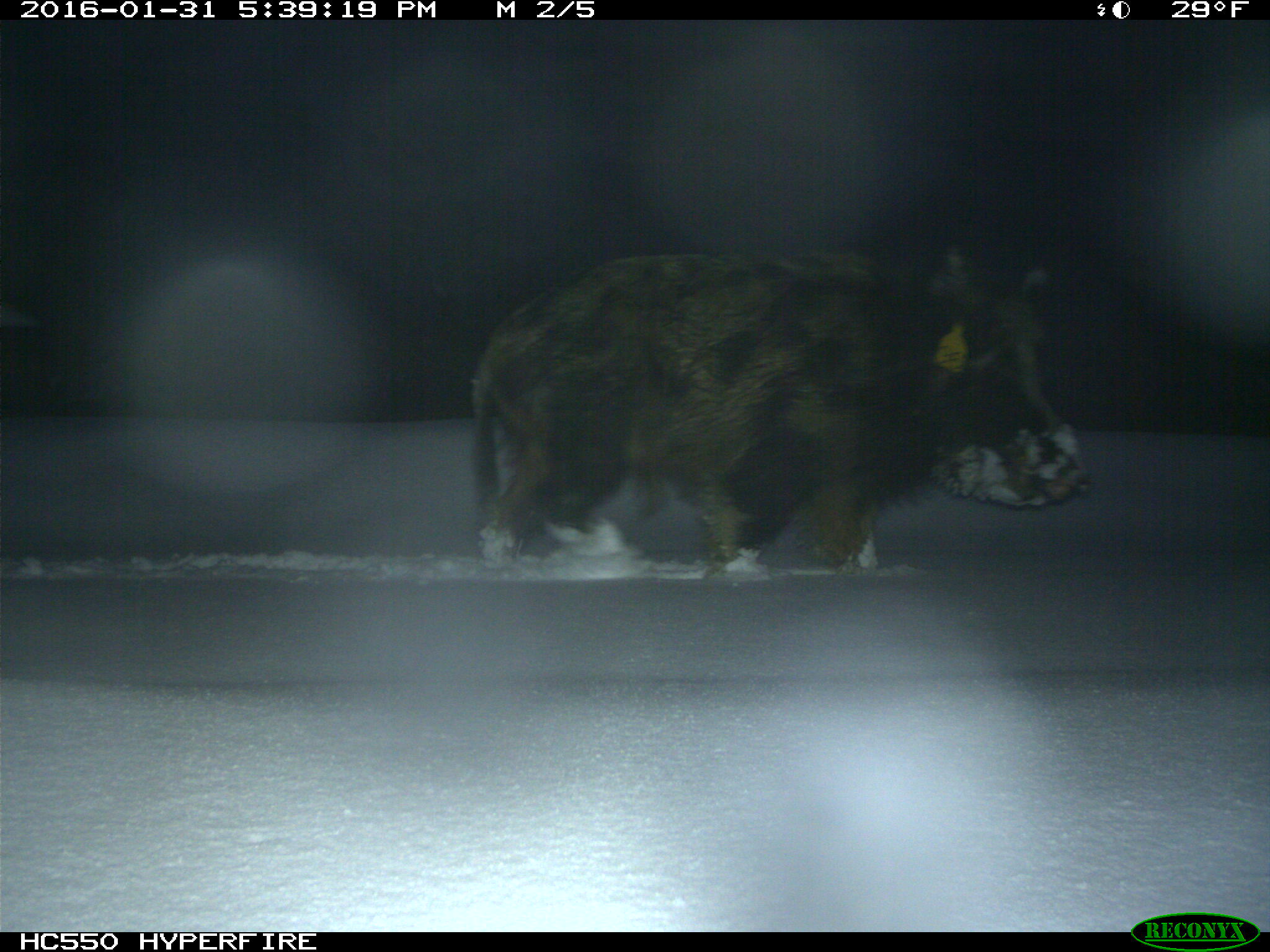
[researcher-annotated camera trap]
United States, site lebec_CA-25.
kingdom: Animalia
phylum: Chordata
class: Mammalia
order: Artiodactyla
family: Suidae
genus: Sus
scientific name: Sus scrofa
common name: wild boar